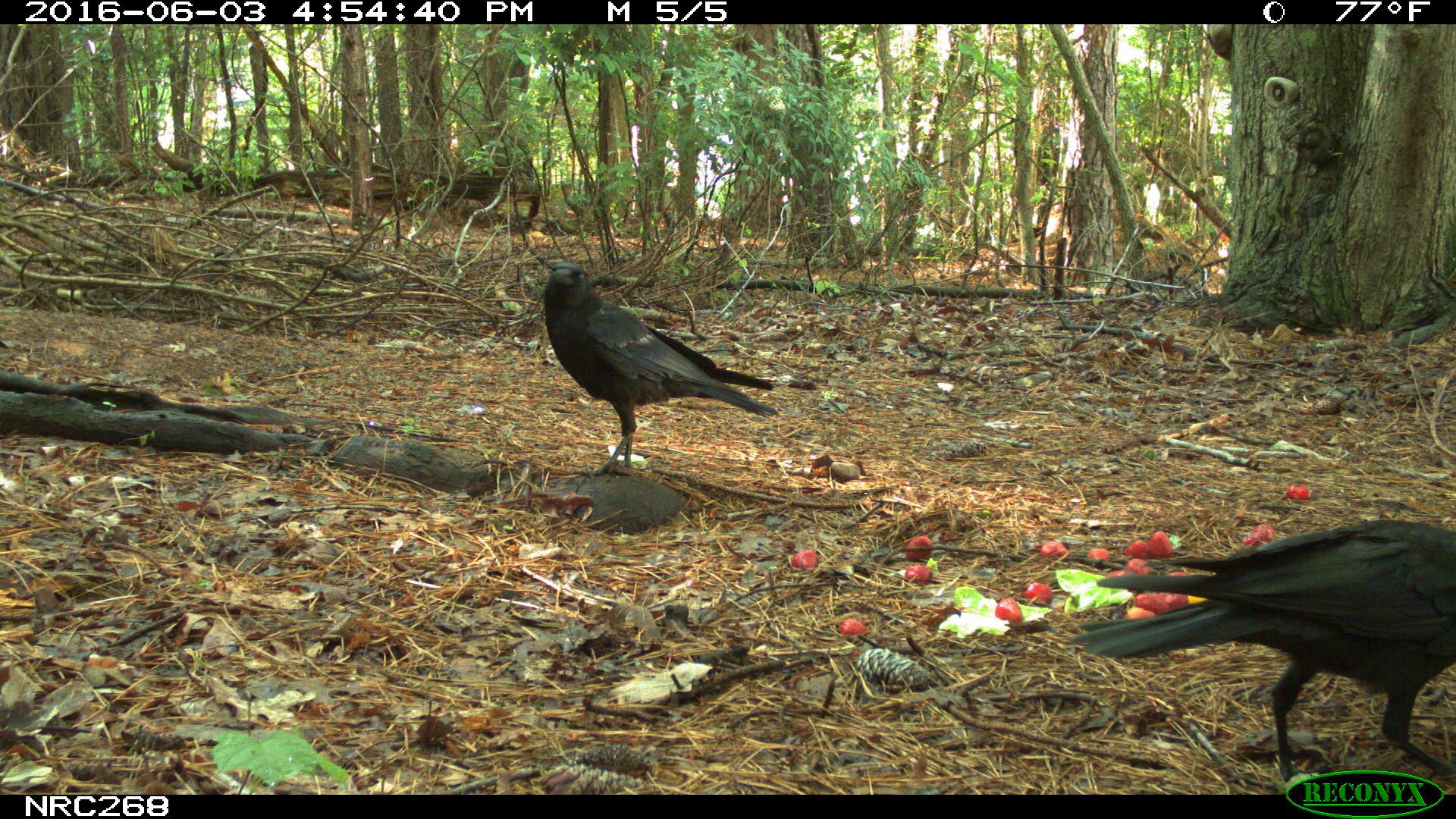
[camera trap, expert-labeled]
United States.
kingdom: Animalia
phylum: Chordata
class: Aves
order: Passeriformes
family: Corvidae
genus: Corvus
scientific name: Corvus brachyrhynchos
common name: american crow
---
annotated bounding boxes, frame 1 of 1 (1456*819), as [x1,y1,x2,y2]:
American Crow: [1079,512,1452,788]; [532,251,773,476]